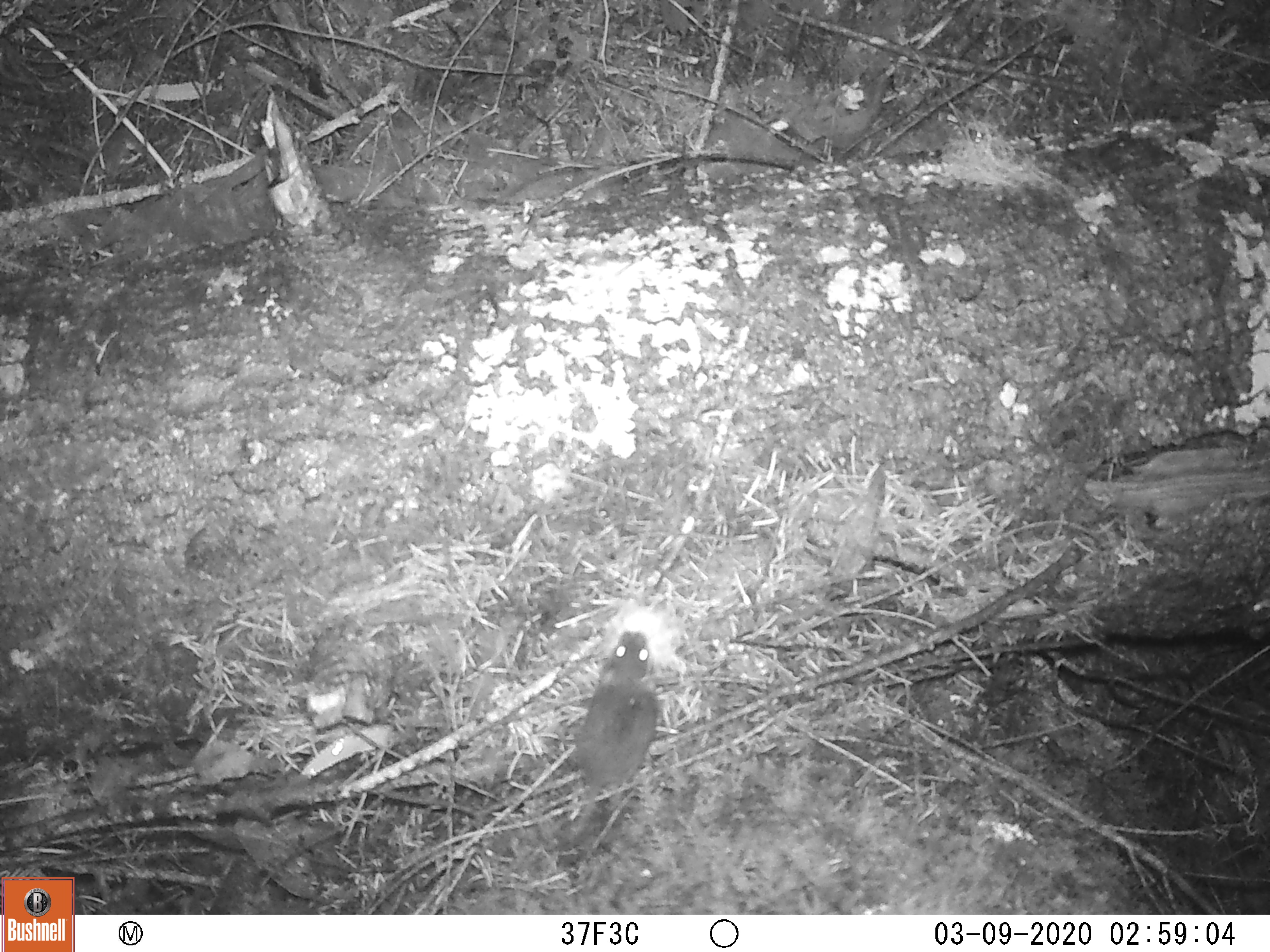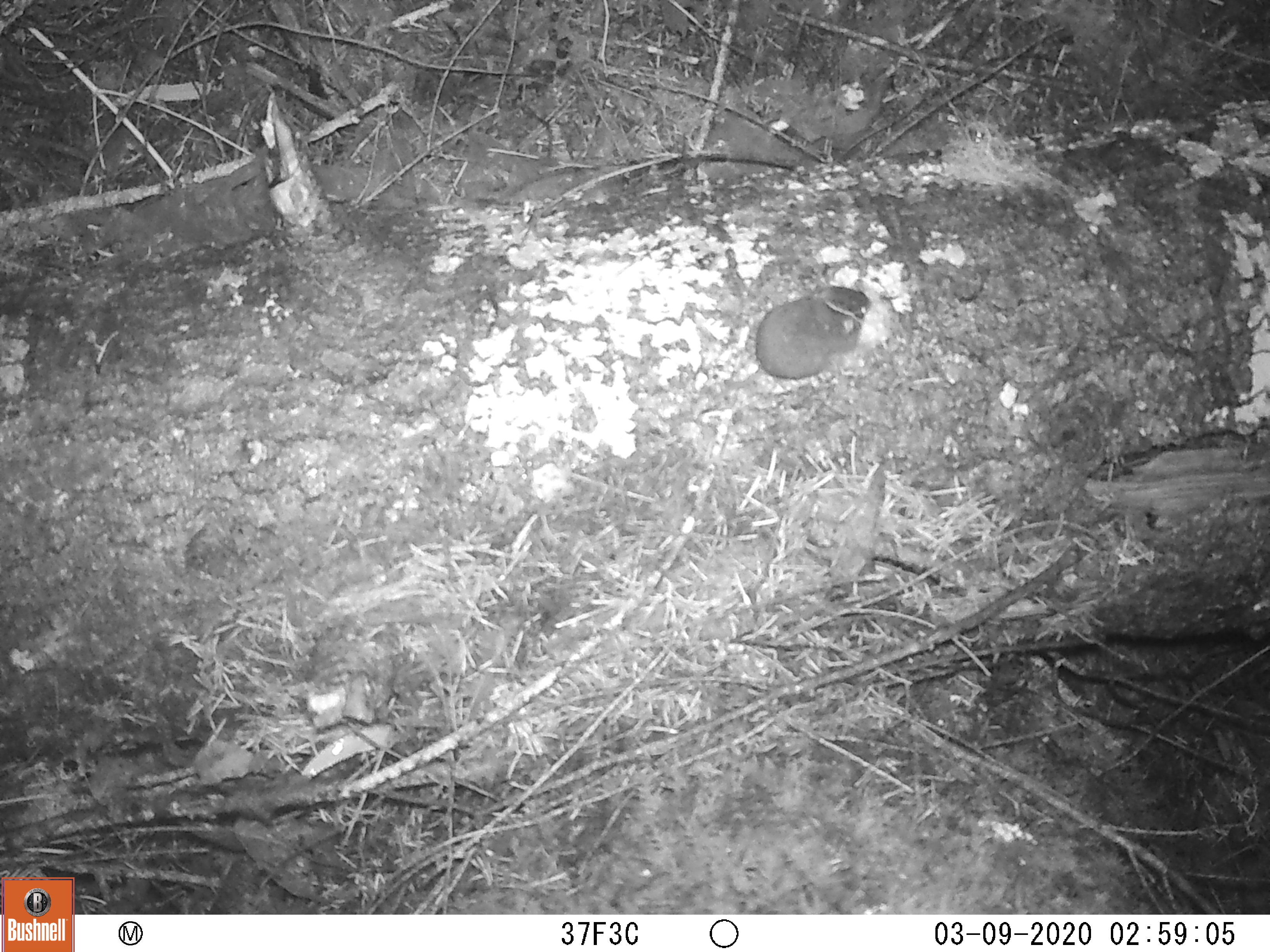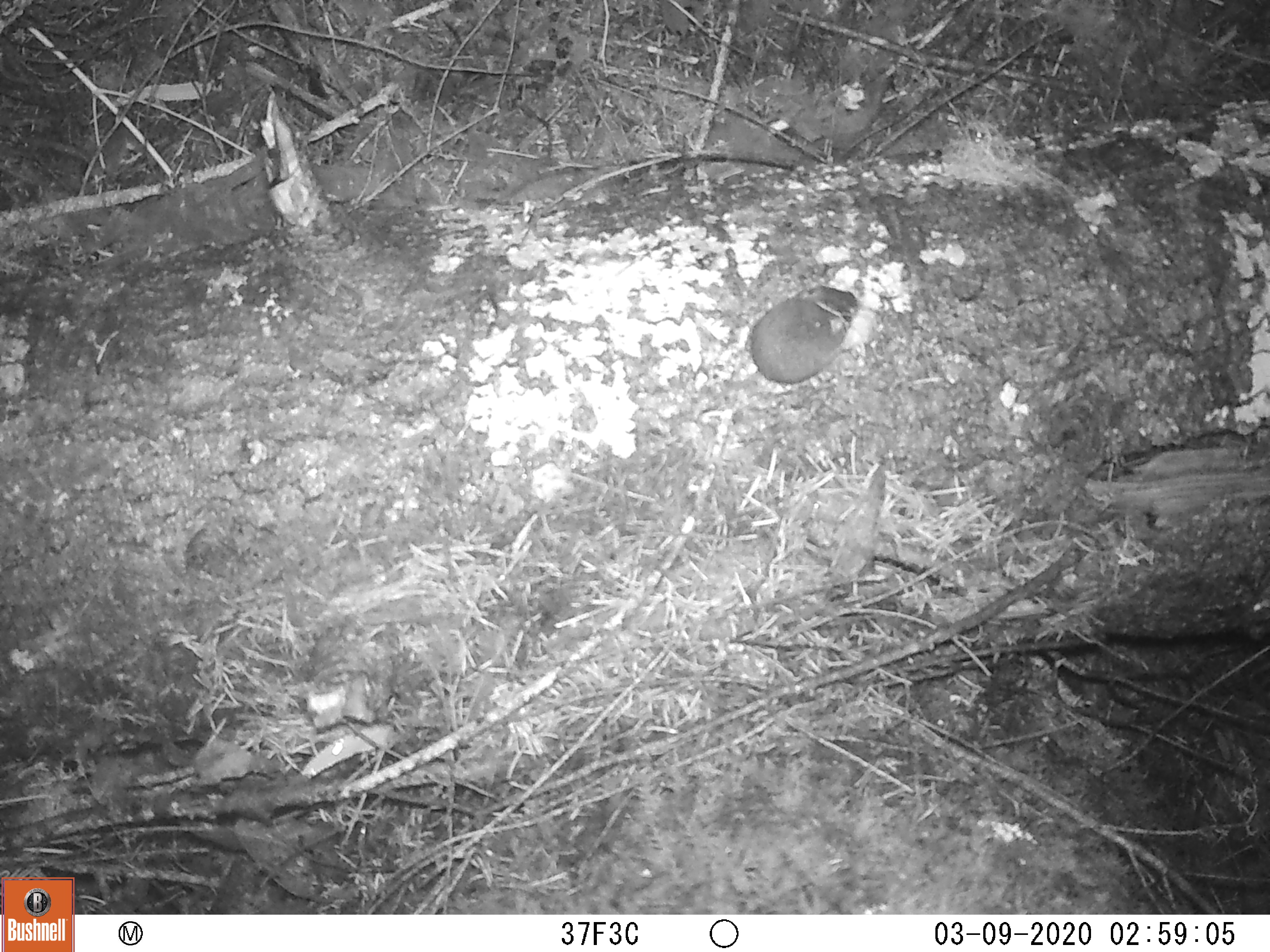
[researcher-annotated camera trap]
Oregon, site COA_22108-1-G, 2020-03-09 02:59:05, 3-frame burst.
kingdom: Animalia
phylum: Chordata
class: Mammalia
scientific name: Mammalia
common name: small mammal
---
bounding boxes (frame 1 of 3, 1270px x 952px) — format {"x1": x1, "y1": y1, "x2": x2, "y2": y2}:
small mammal: {"x1": 501, "y1": 592, "x2": 712, "y2": 905}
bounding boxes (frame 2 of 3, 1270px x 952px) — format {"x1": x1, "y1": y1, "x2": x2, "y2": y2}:
small mammal: {"x1": 628, "y1": 253, "x2": 932, "y2": 477}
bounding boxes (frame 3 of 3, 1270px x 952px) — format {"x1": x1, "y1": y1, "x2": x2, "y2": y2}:
small mammal: {"x1": 665, "y1": 230, "x2": 913, "y2": 460}